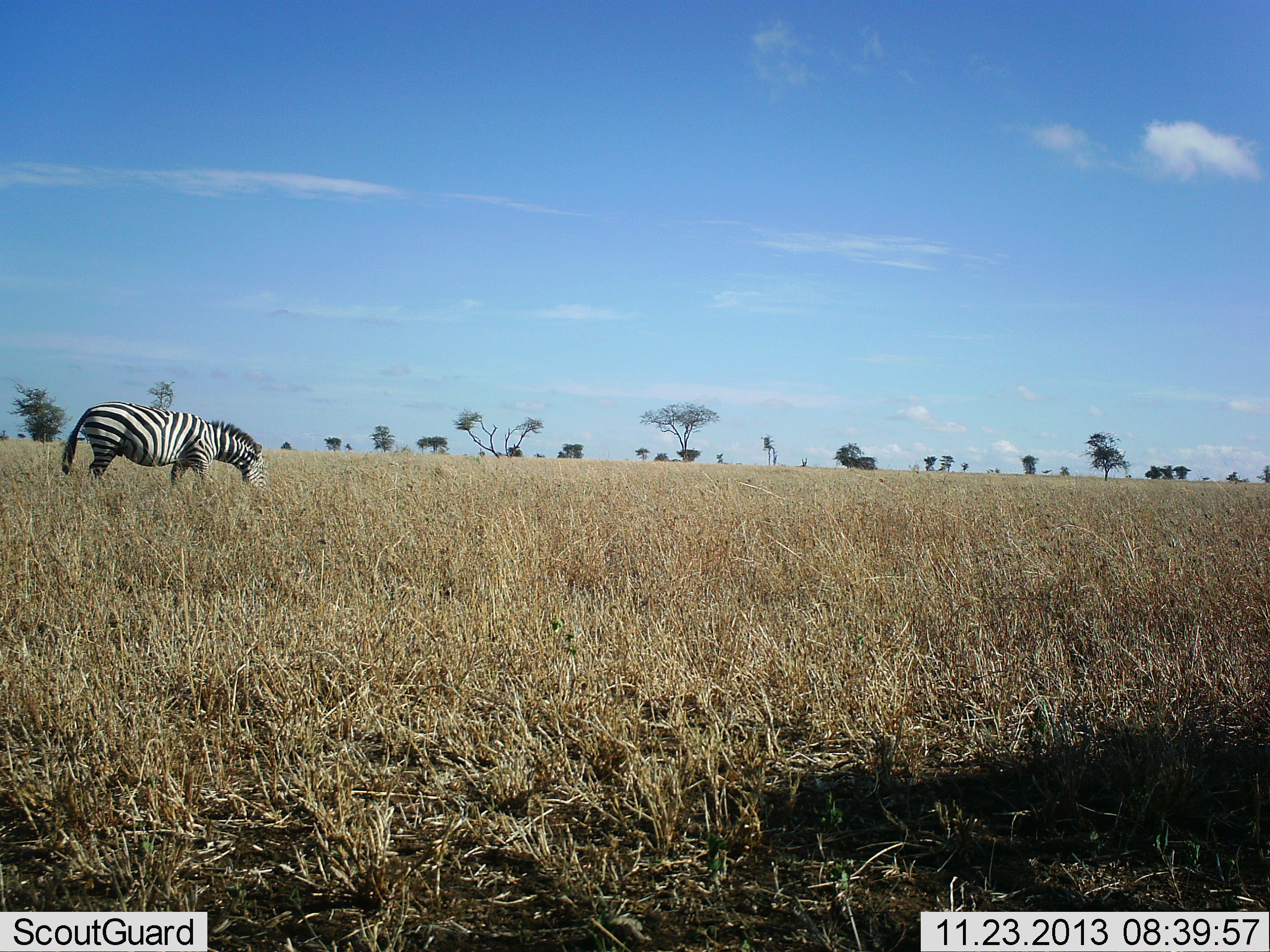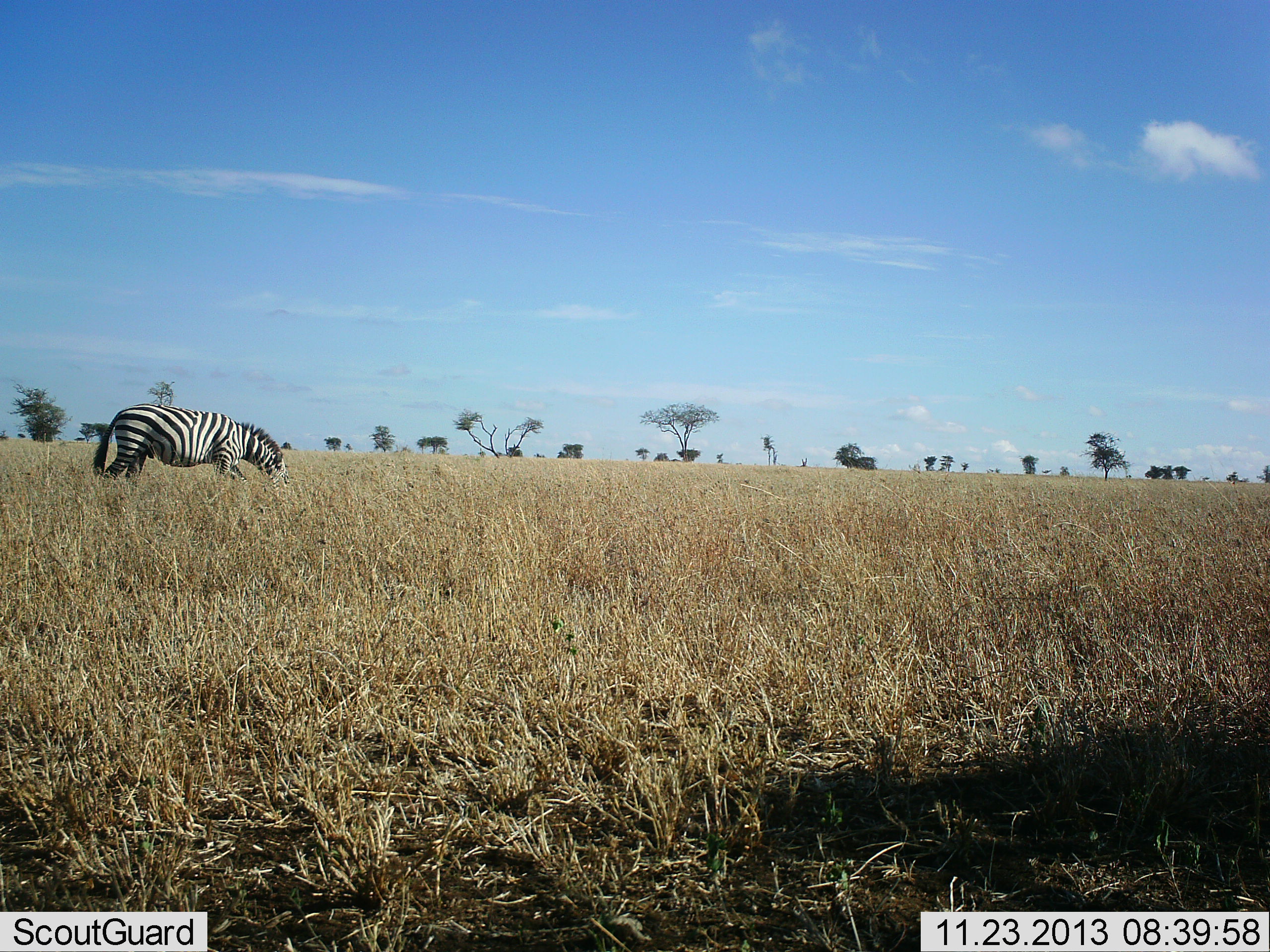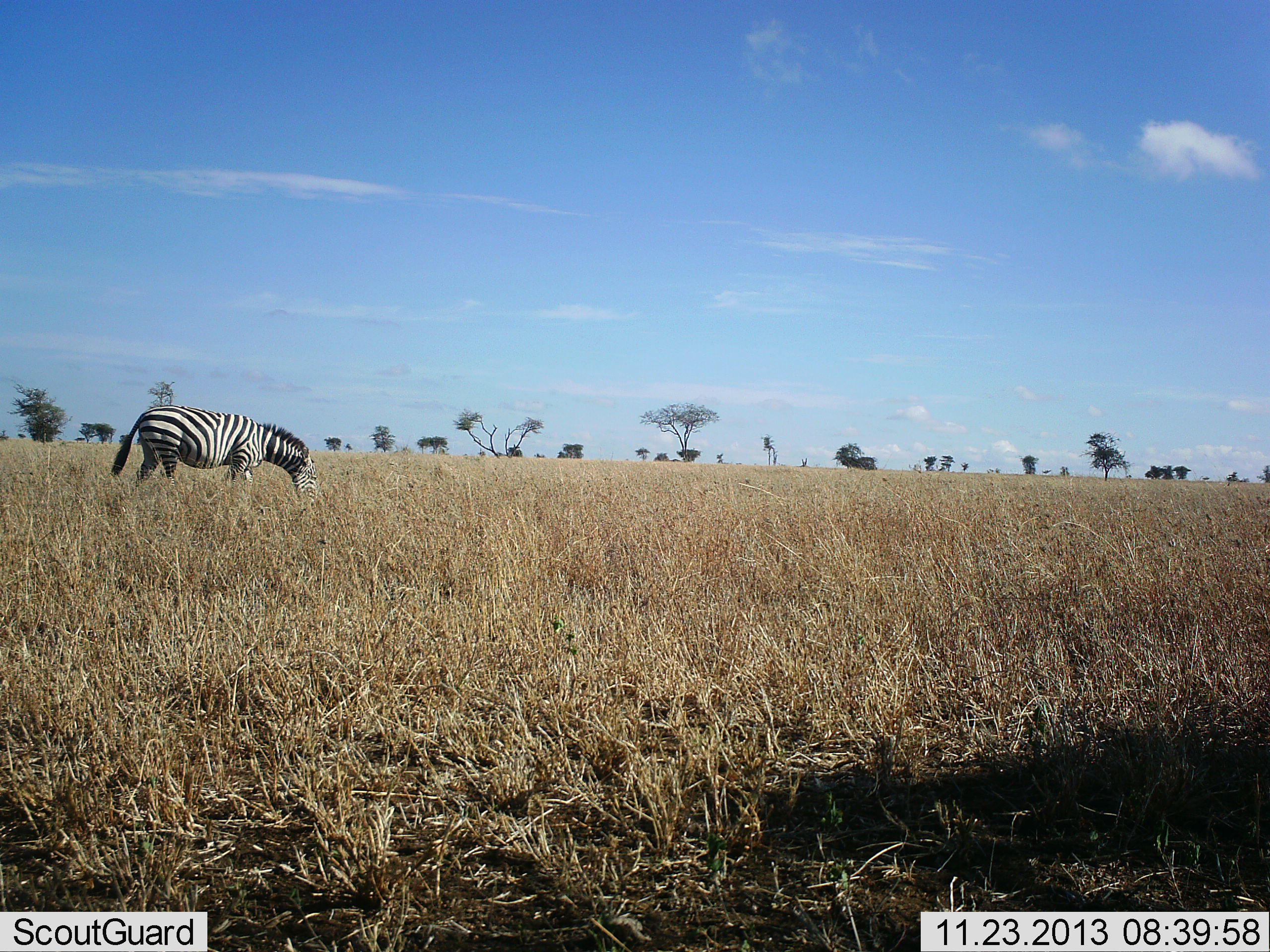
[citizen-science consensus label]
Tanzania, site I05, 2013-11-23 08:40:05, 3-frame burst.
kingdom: Animalia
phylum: Chordata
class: Mammalia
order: Perissodactyla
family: Equidae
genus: Equus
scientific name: Equus quagga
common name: plains zebra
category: zebra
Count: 1.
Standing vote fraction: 0%.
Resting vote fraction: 0%.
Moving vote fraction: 50%.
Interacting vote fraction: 0%.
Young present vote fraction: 0%.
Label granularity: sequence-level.